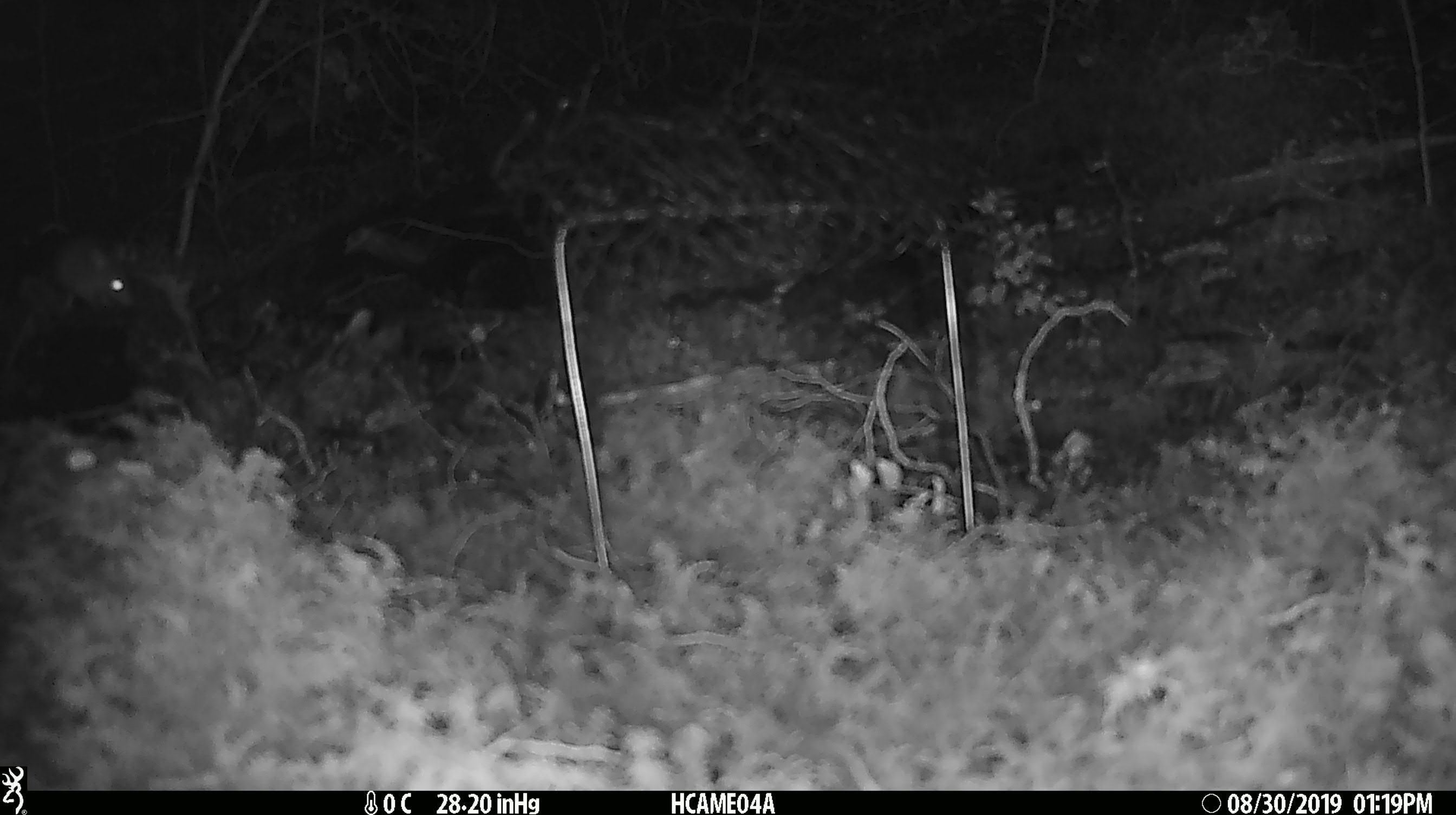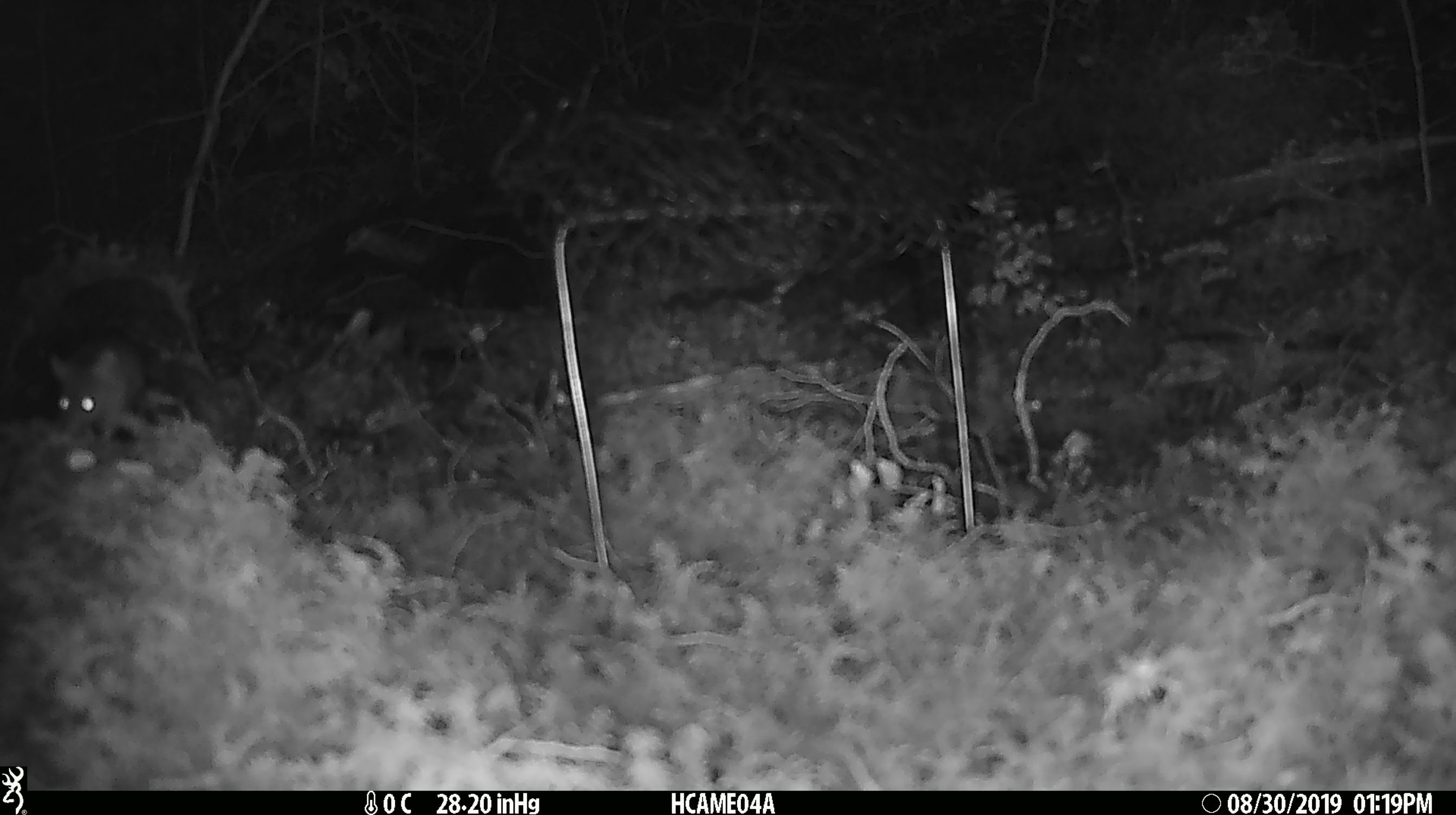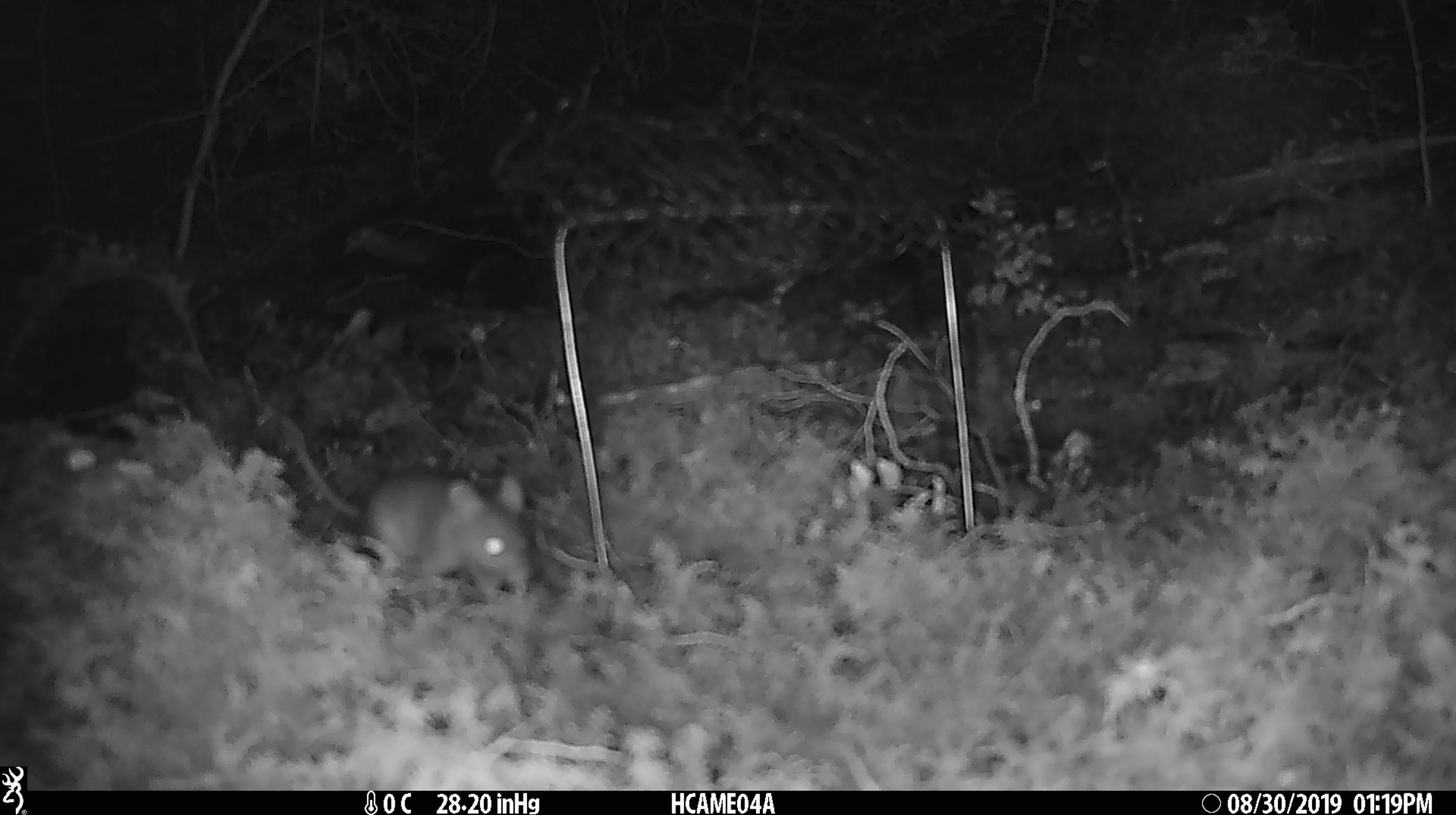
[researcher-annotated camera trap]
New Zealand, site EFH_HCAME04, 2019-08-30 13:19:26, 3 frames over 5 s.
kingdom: Animalia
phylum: Chordata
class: Mammalia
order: Rodentia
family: Muridae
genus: Mus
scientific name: Mus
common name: mouse